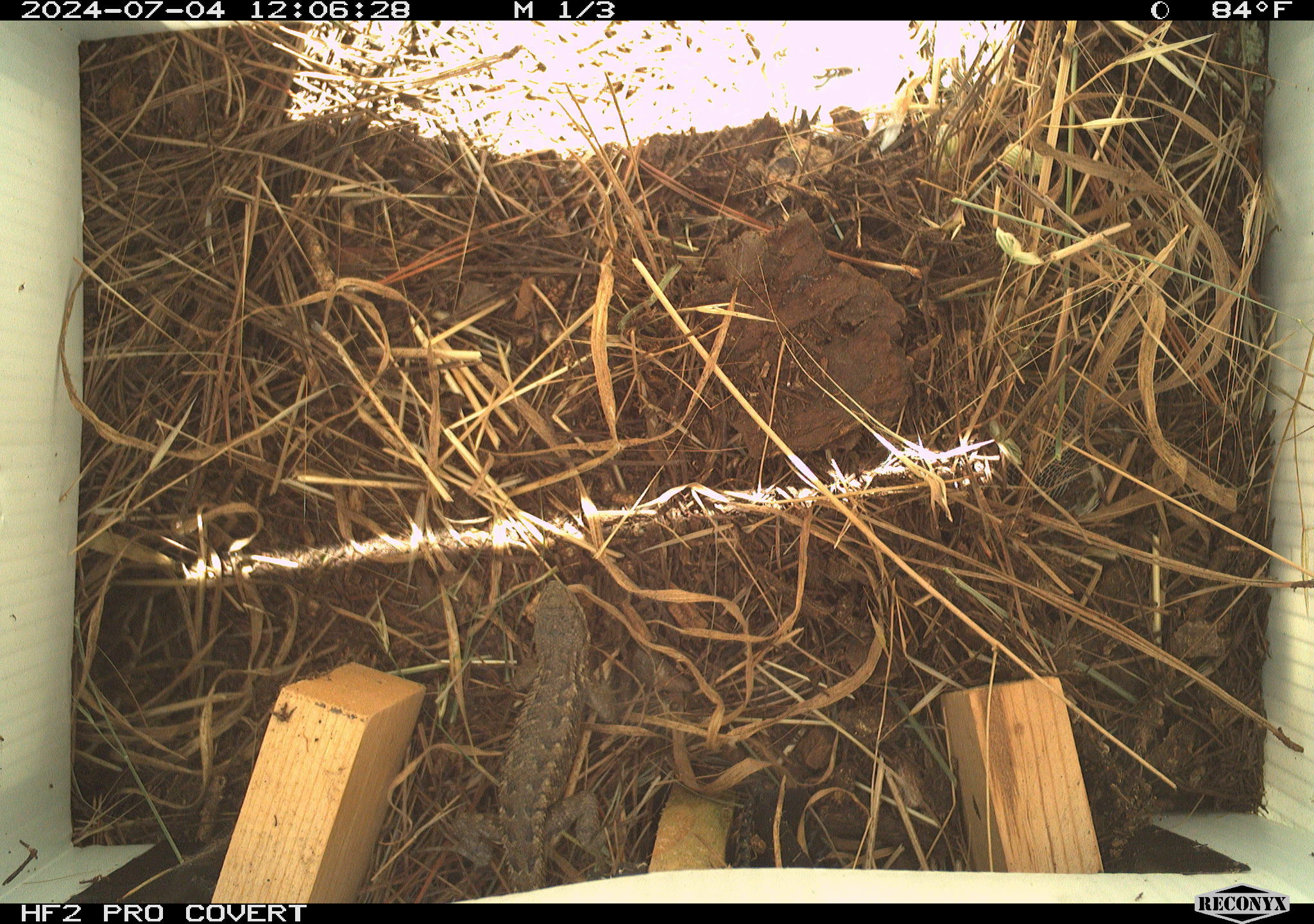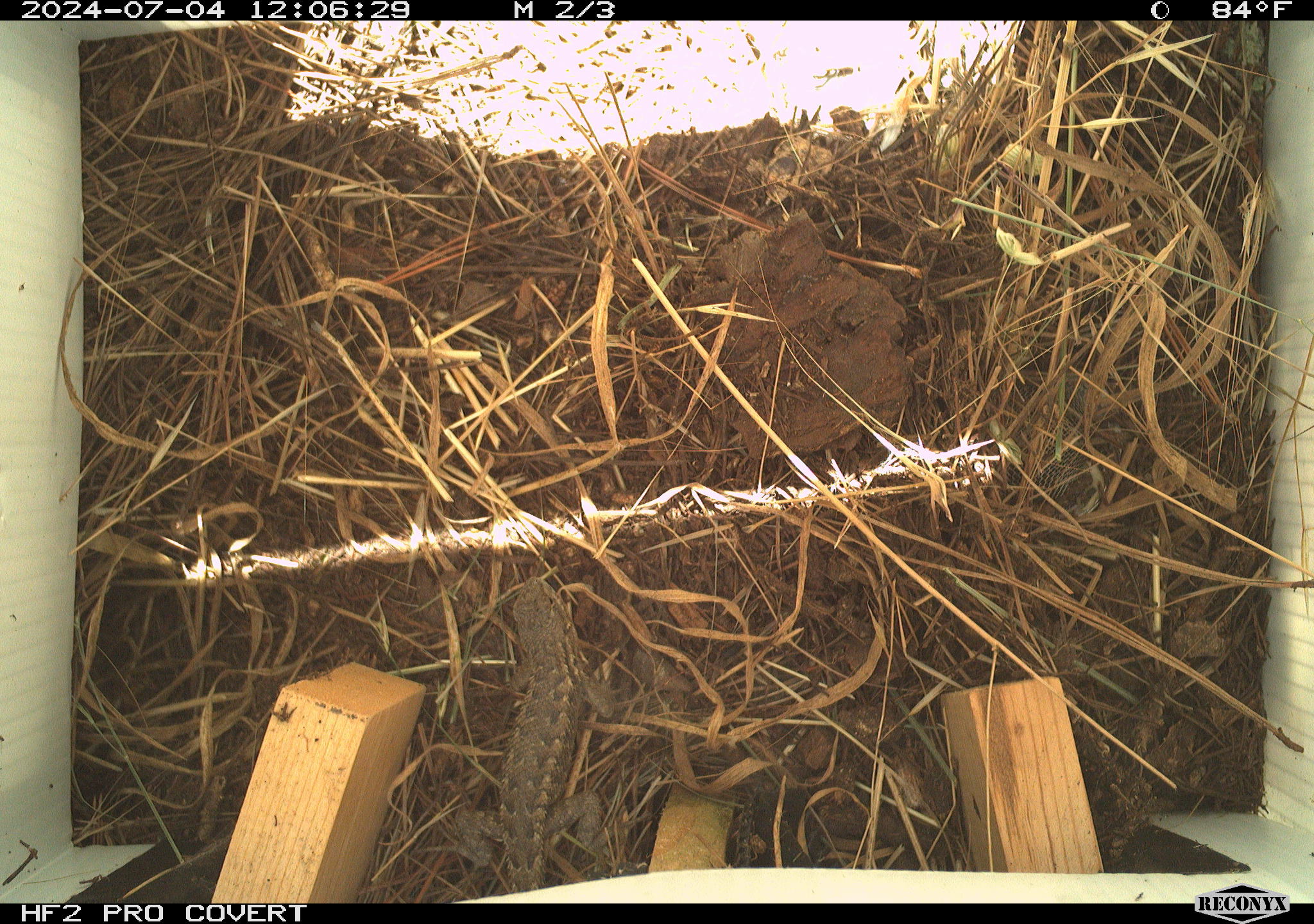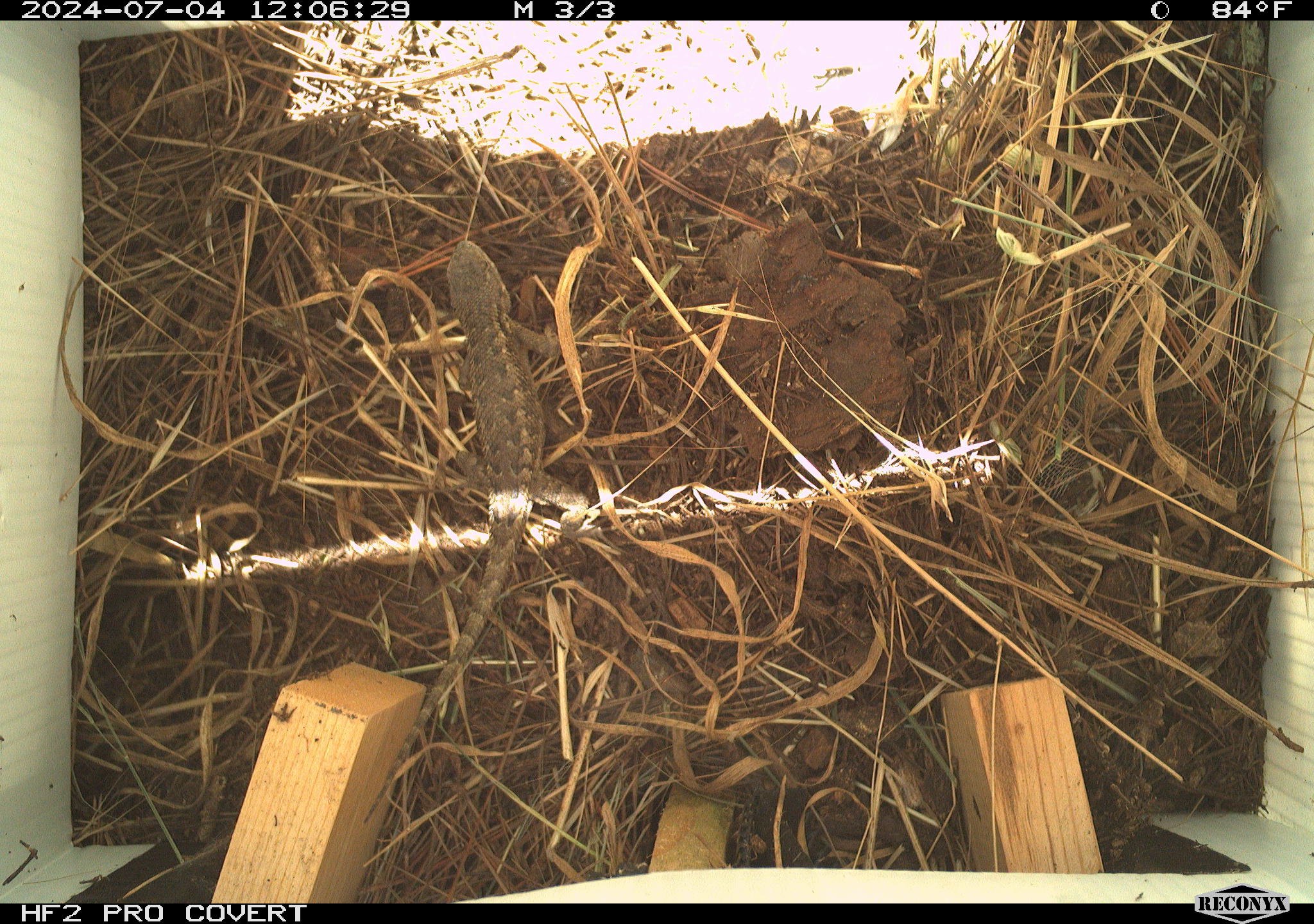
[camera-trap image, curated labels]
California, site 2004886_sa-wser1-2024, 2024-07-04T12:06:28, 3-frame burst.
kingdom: Animalia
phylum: Chordata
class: Reptilia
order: Squamata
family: Phrynosomatidae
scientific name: Phrynosomatidae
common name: phrynosomatid lizards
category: phrynosomatidae family